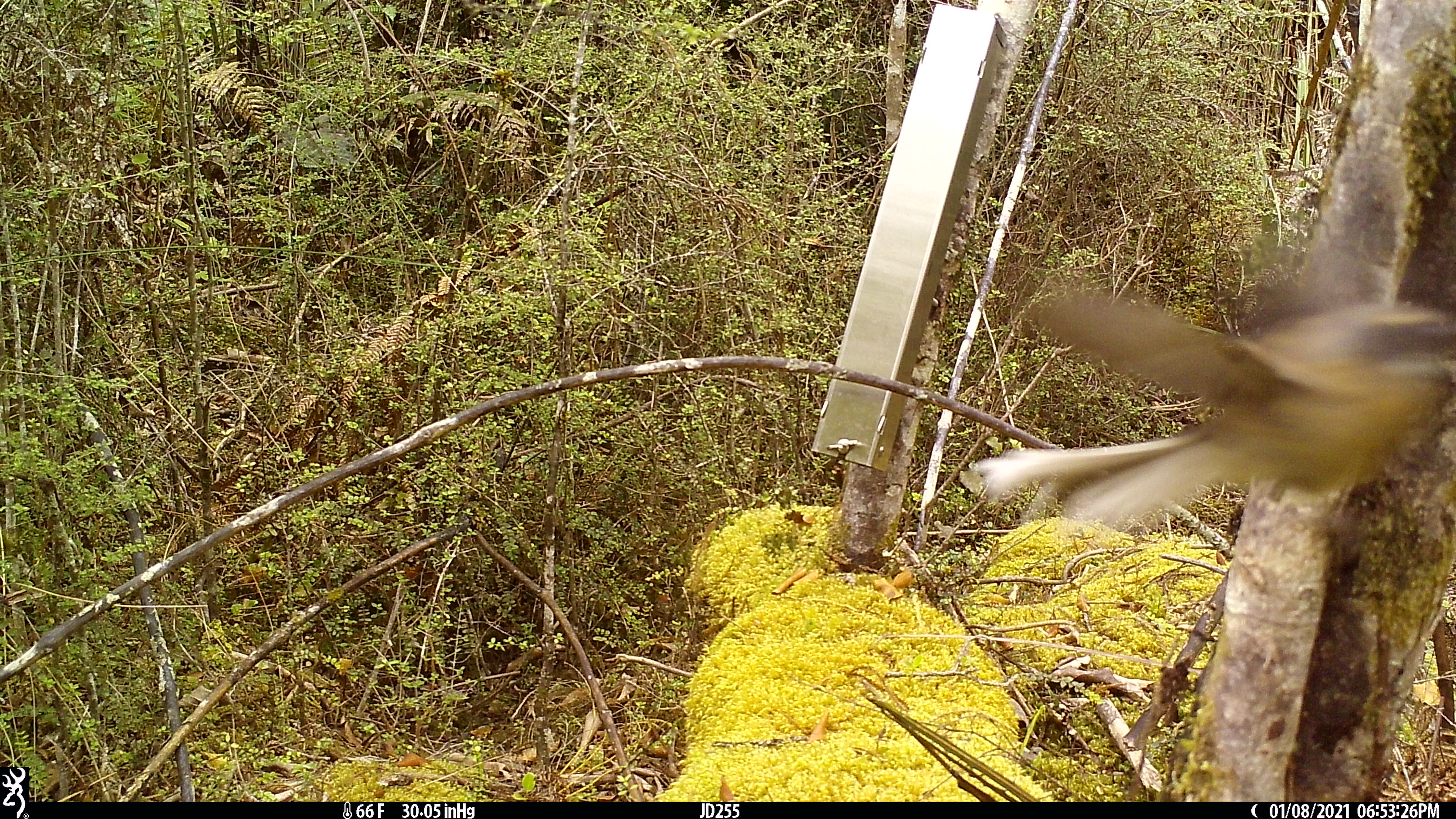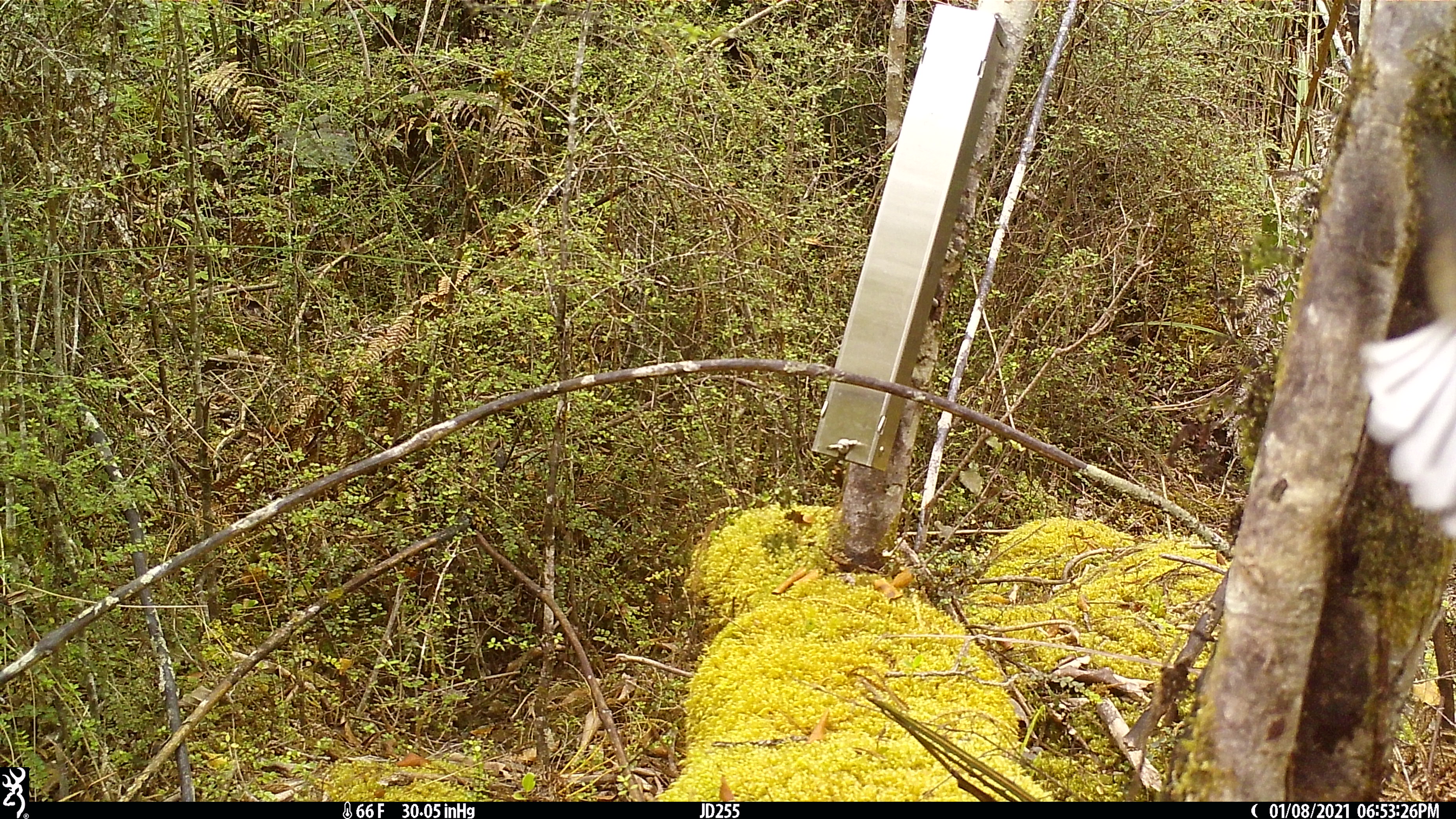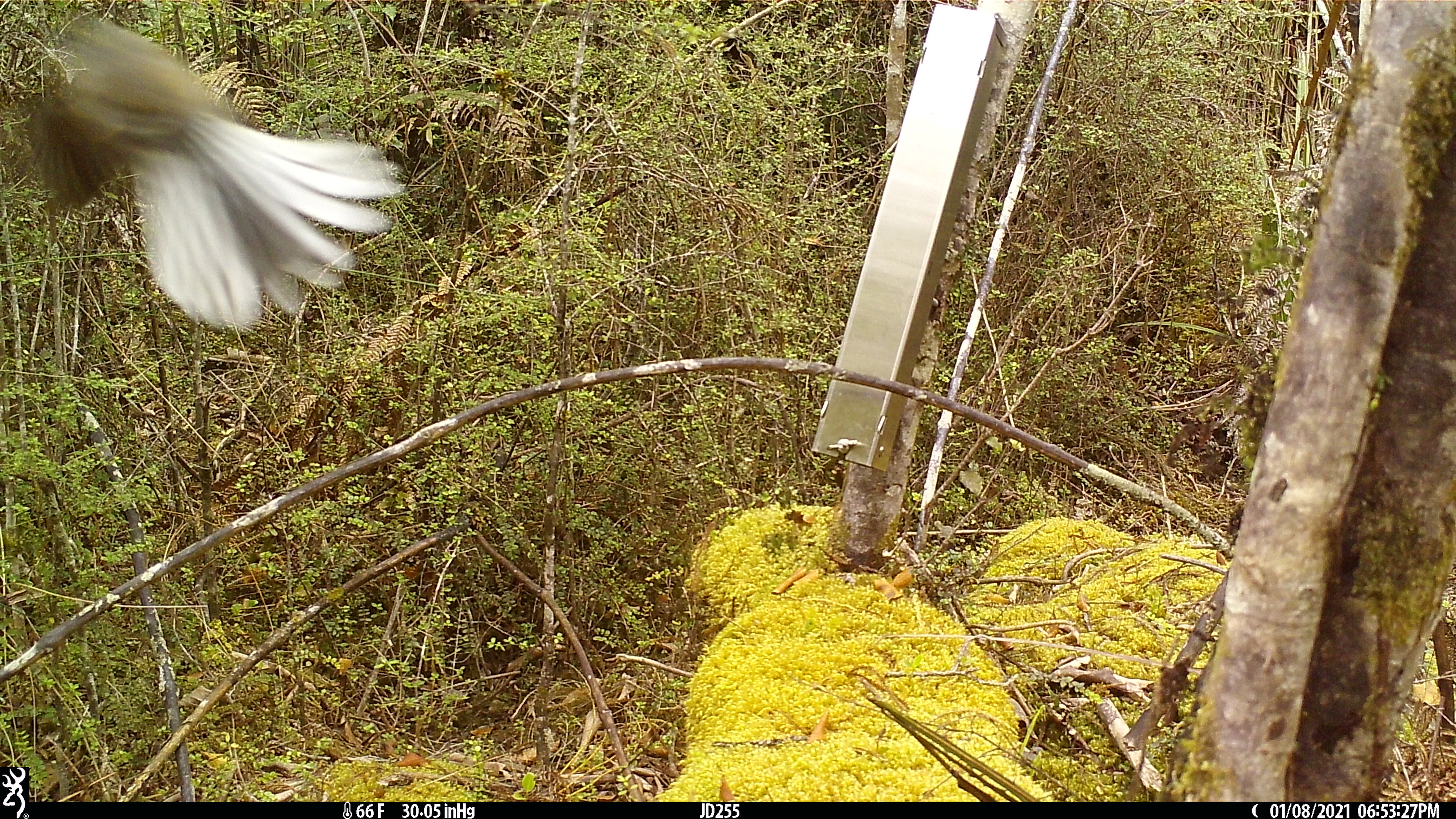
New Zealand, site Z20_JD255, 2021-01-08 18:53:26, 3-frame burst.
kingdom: Animalia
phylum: Chordata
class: Aves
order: Passeriformes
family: Rhipiduridae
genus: Rhipidura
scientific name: Rhipidura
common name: fantails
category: fantail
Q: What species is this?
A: Fantail (fantails) (Rhipidura).